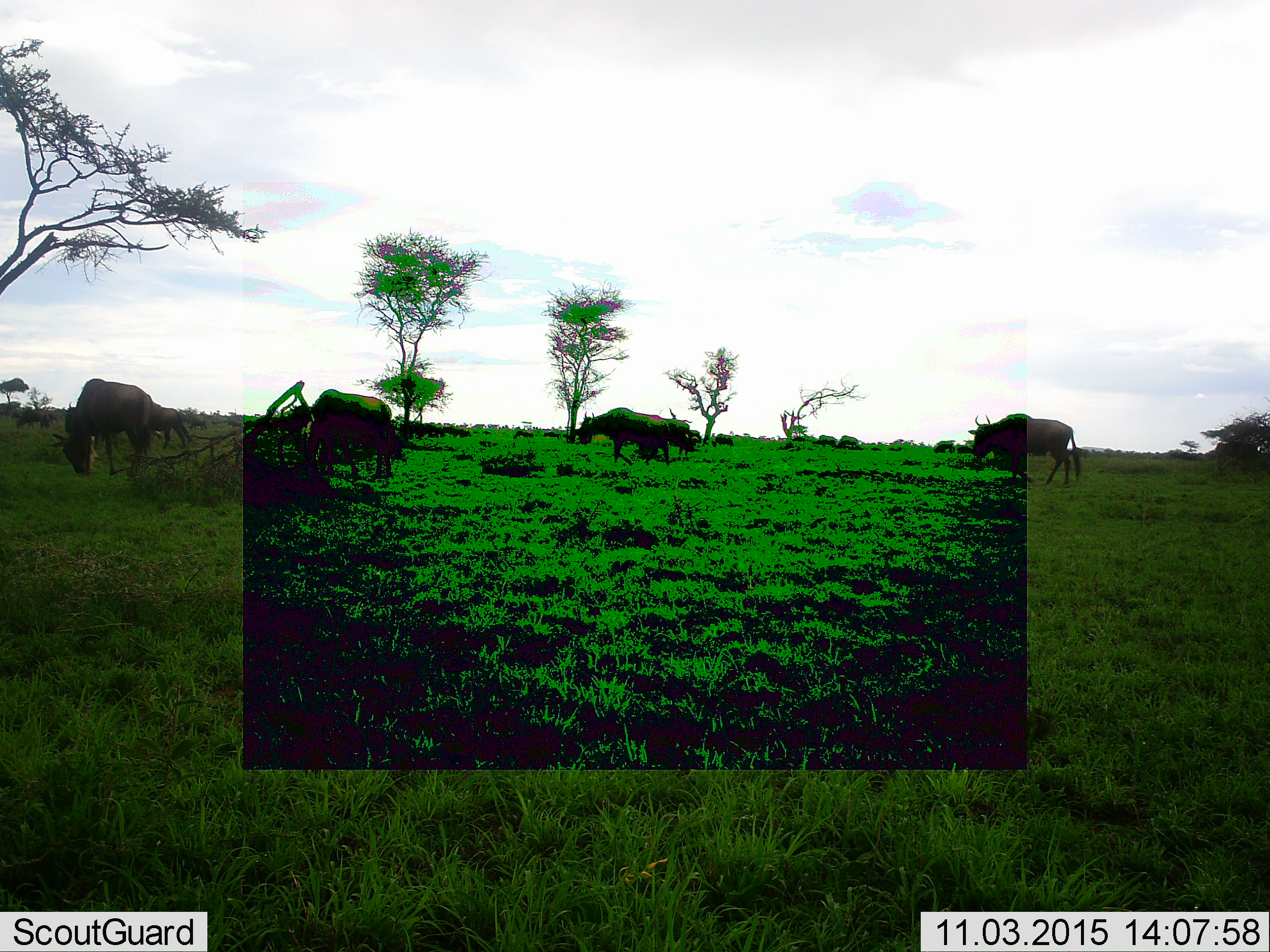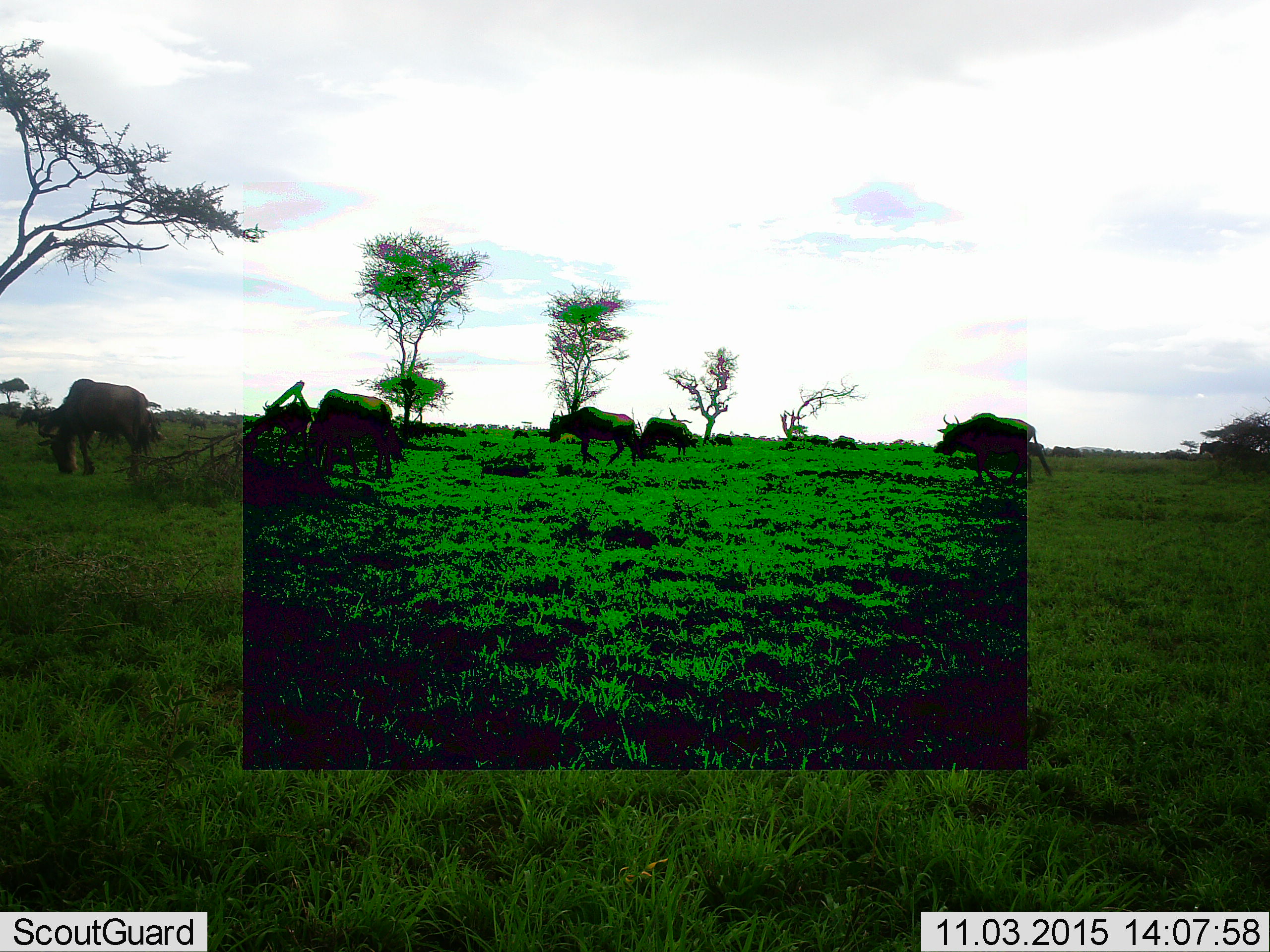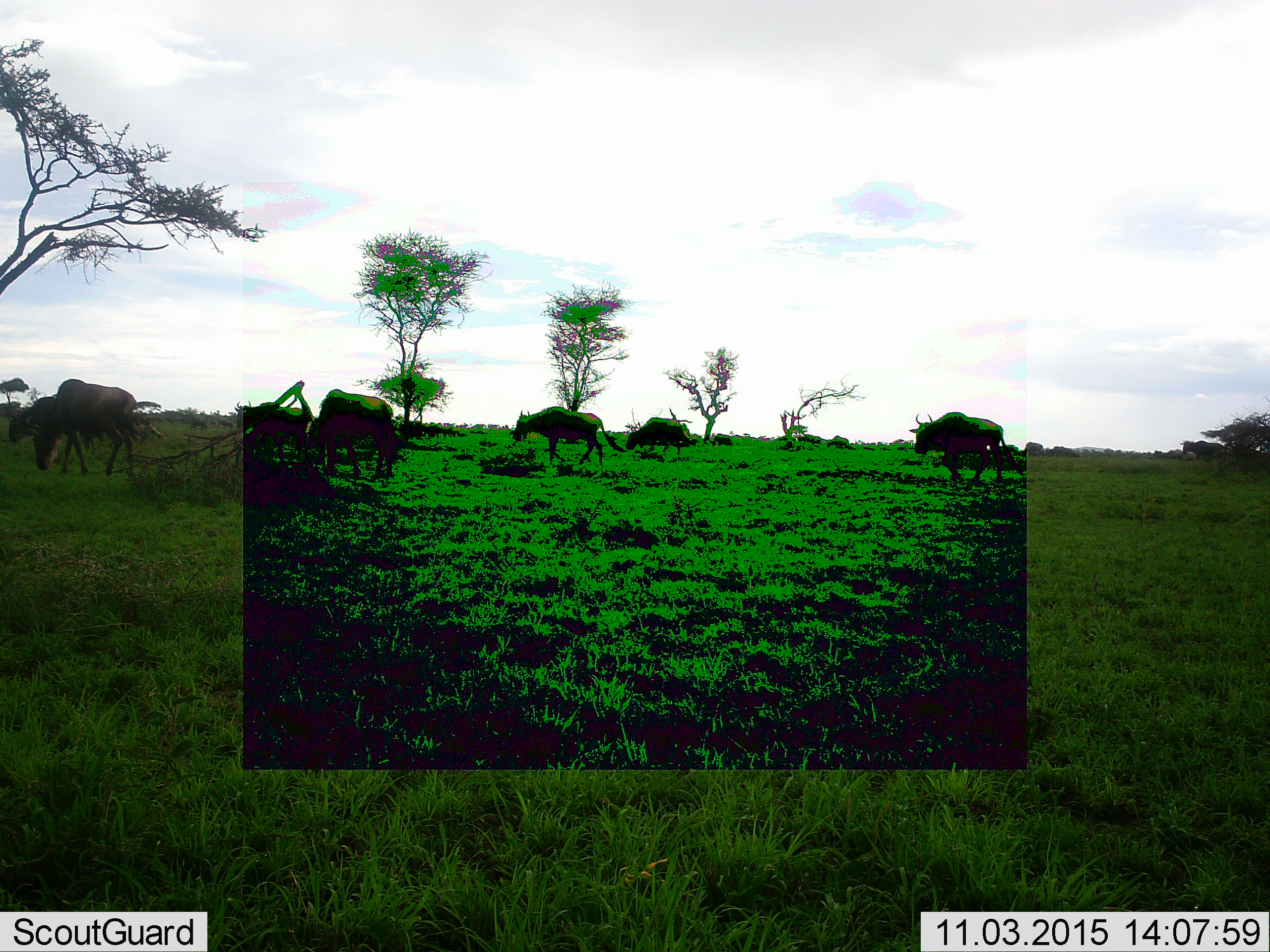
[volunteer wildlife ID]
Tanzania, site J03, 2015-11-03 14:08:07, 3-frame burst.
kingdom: Animalia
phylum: Chordata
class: Mammalia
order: Artiodactyla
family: Bovidae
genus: Connochaetes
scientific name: Connochaetes taurinus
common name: blue wildebeest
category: wildebeest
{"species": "wildebeest (blue wildebeest) (Connochaetes taurinus)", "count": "11-50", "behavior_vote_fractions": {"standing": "62%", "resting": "0%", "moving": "75%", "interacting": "0%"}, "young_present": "0%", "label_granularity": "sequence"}